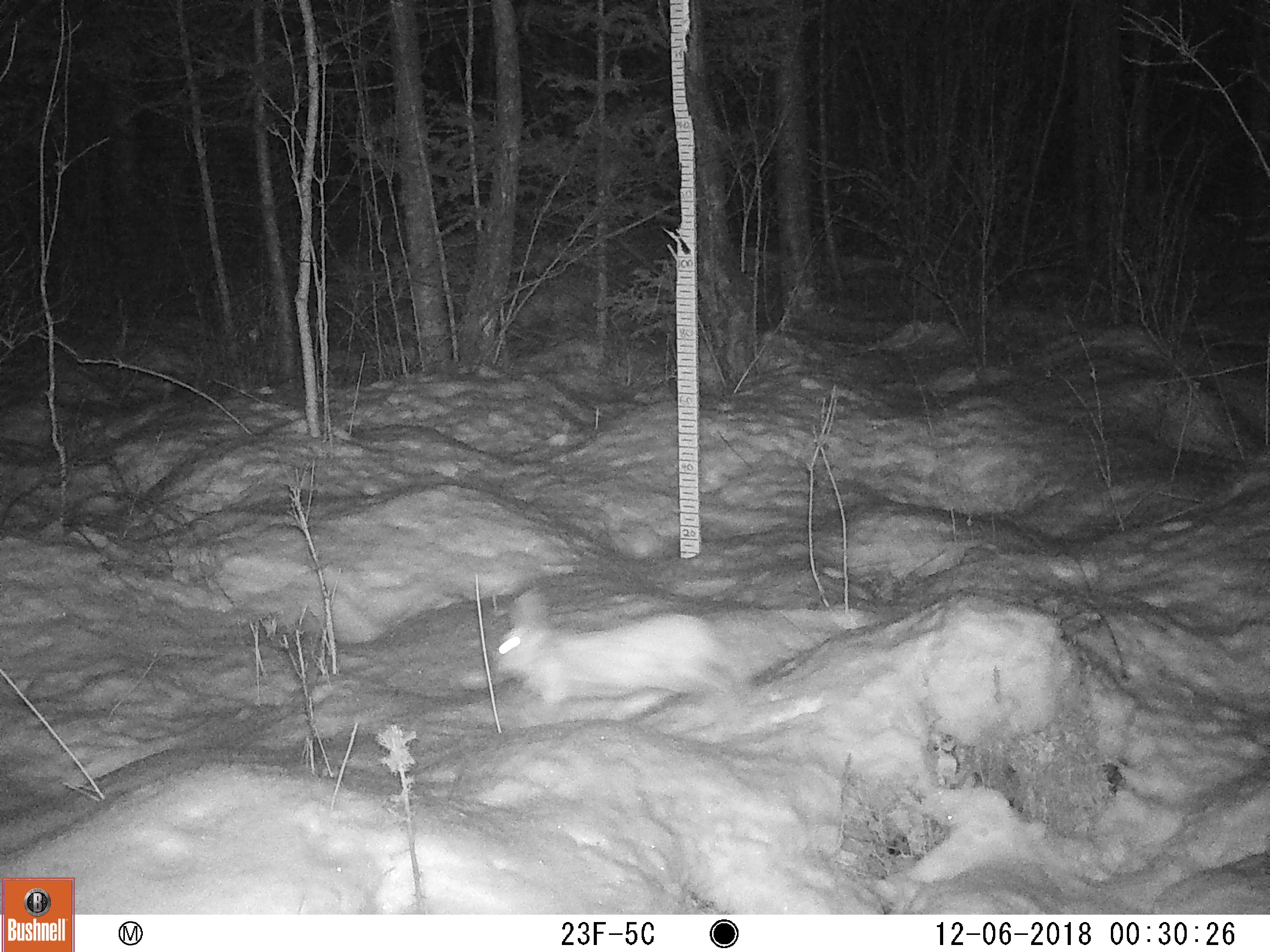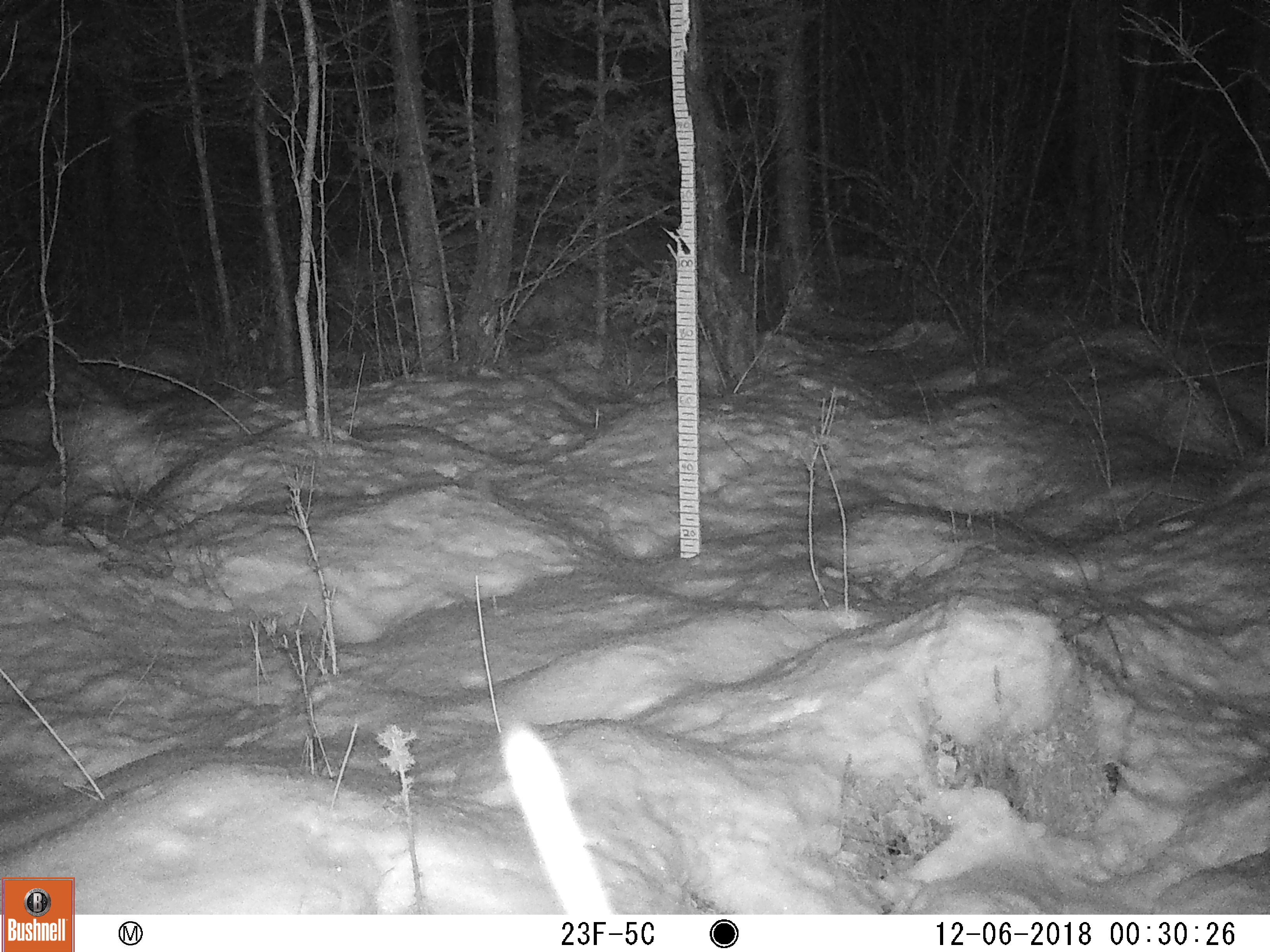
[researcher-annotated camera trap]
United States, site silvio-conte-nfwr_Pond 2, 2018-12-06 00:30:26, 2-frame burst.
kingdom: Animalia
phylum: Chordata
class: Mammalia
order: Lagomorpha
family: Leporidae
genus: Lepus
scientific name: Lepus americanus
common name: snowshoe hare